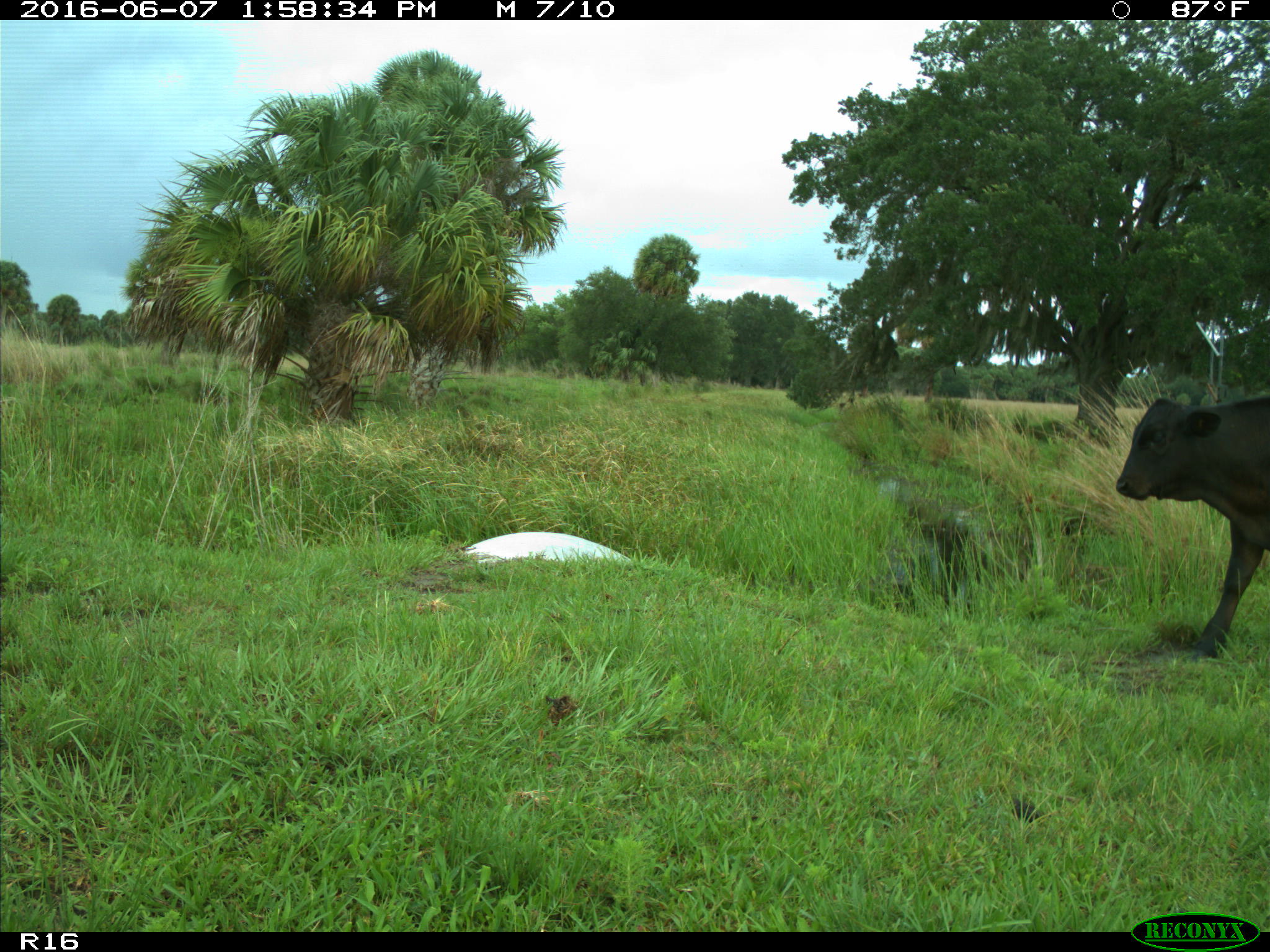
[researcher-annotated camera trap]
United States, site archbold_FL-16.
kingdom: Animalia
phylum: Chordata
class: Mammalia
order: Artiodactyla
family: Bovidae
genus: Bos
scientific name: Bos taurus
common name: domestic cow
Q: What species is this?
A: Bos taurus (domestic cow).